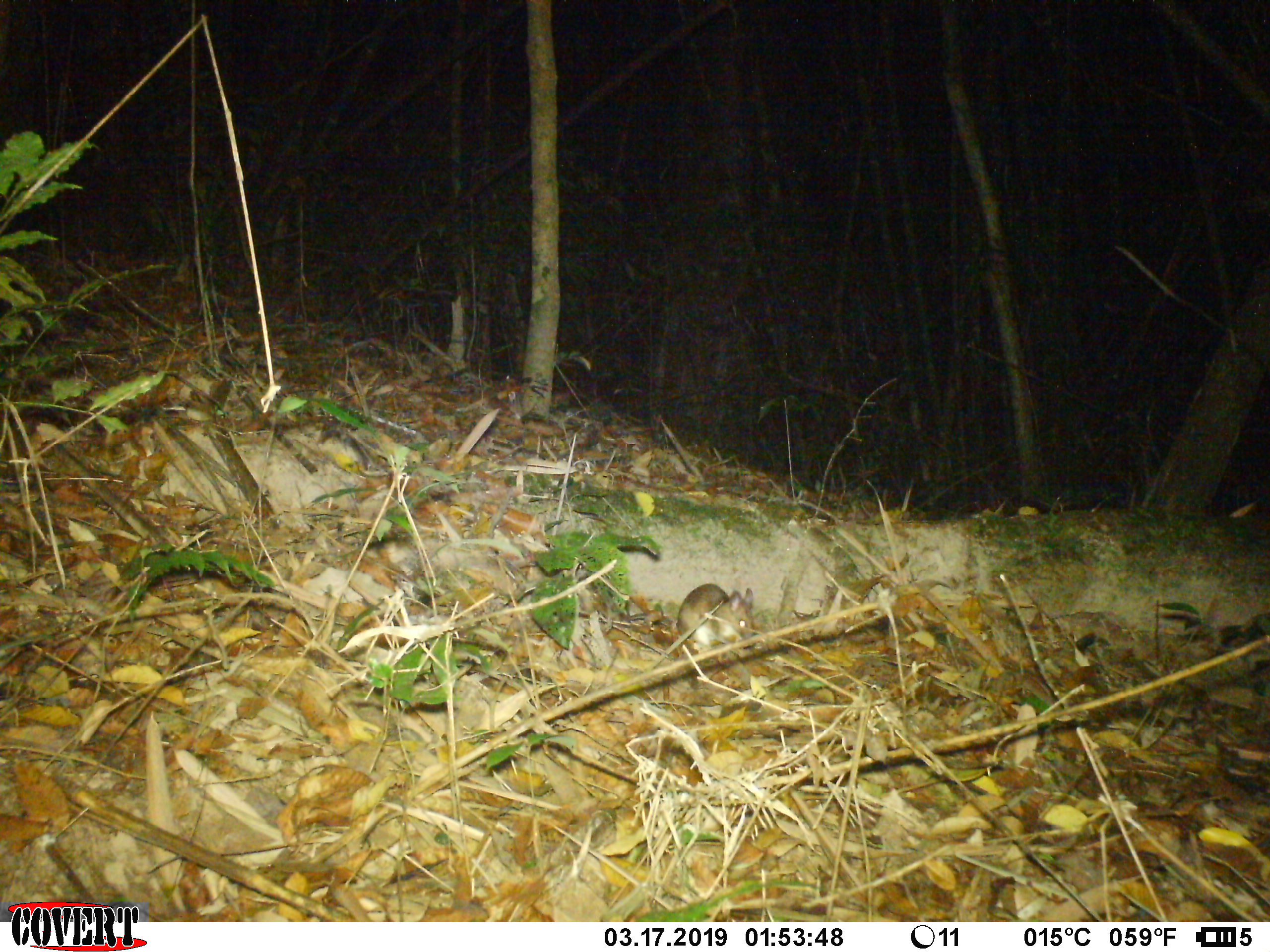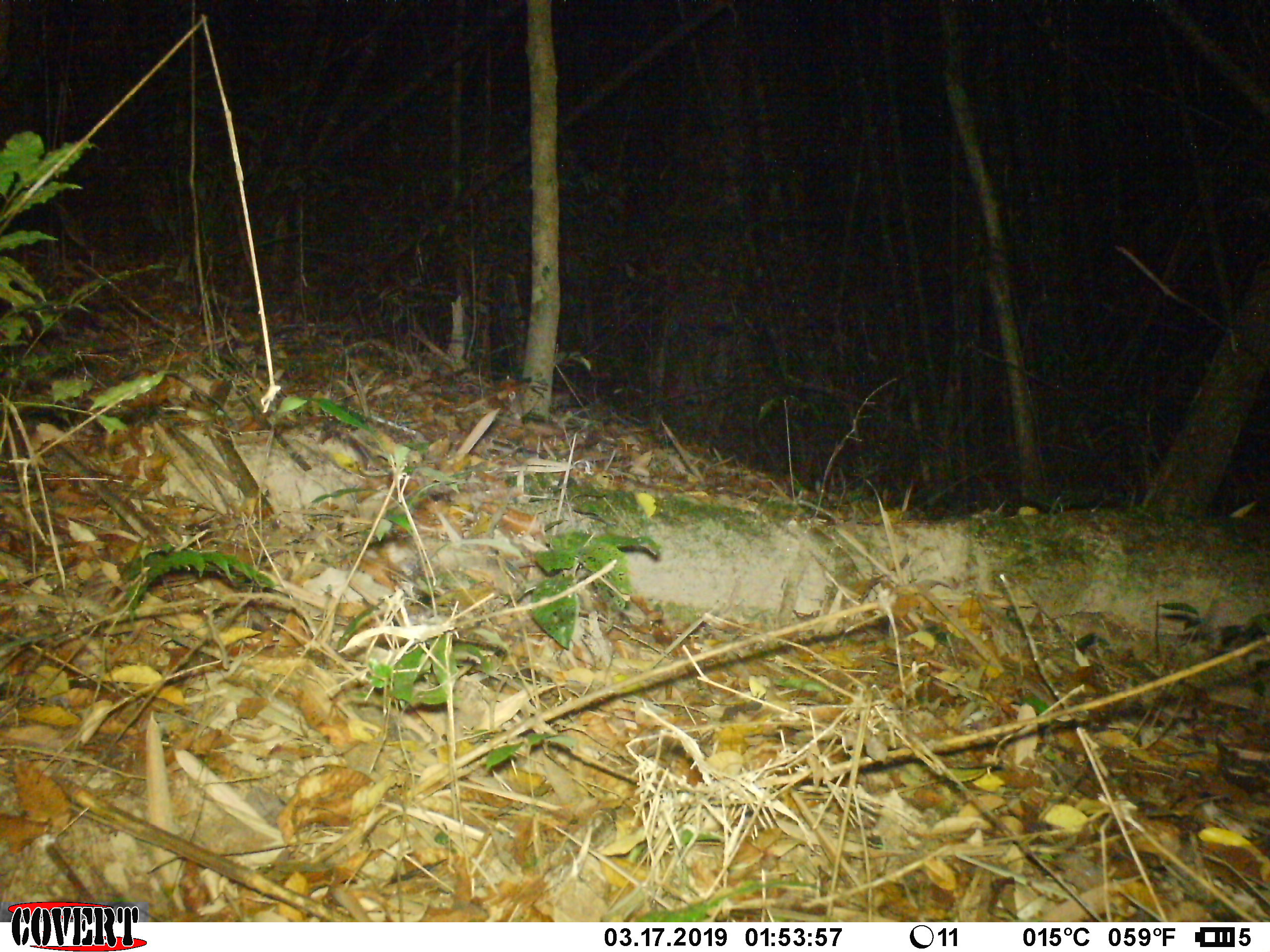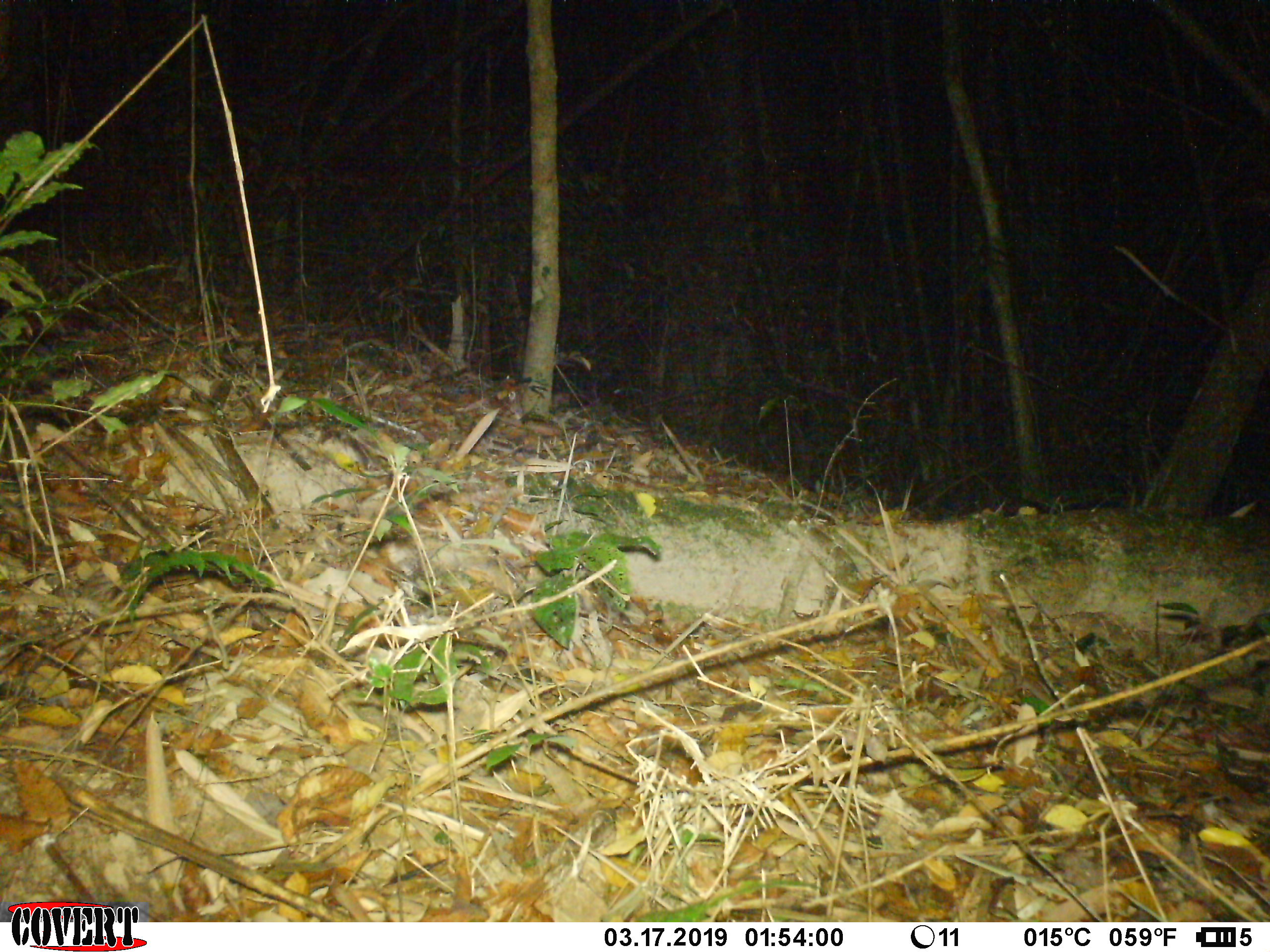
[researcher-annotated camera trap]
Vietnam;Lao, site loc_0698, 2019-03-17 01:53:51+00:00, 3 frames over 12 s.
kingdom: Animalia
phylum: Chordata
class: Mammalia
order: Rodentia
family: Muridae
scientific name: Muridae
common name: old-world mice and rats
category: unidentified murid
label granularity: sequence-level